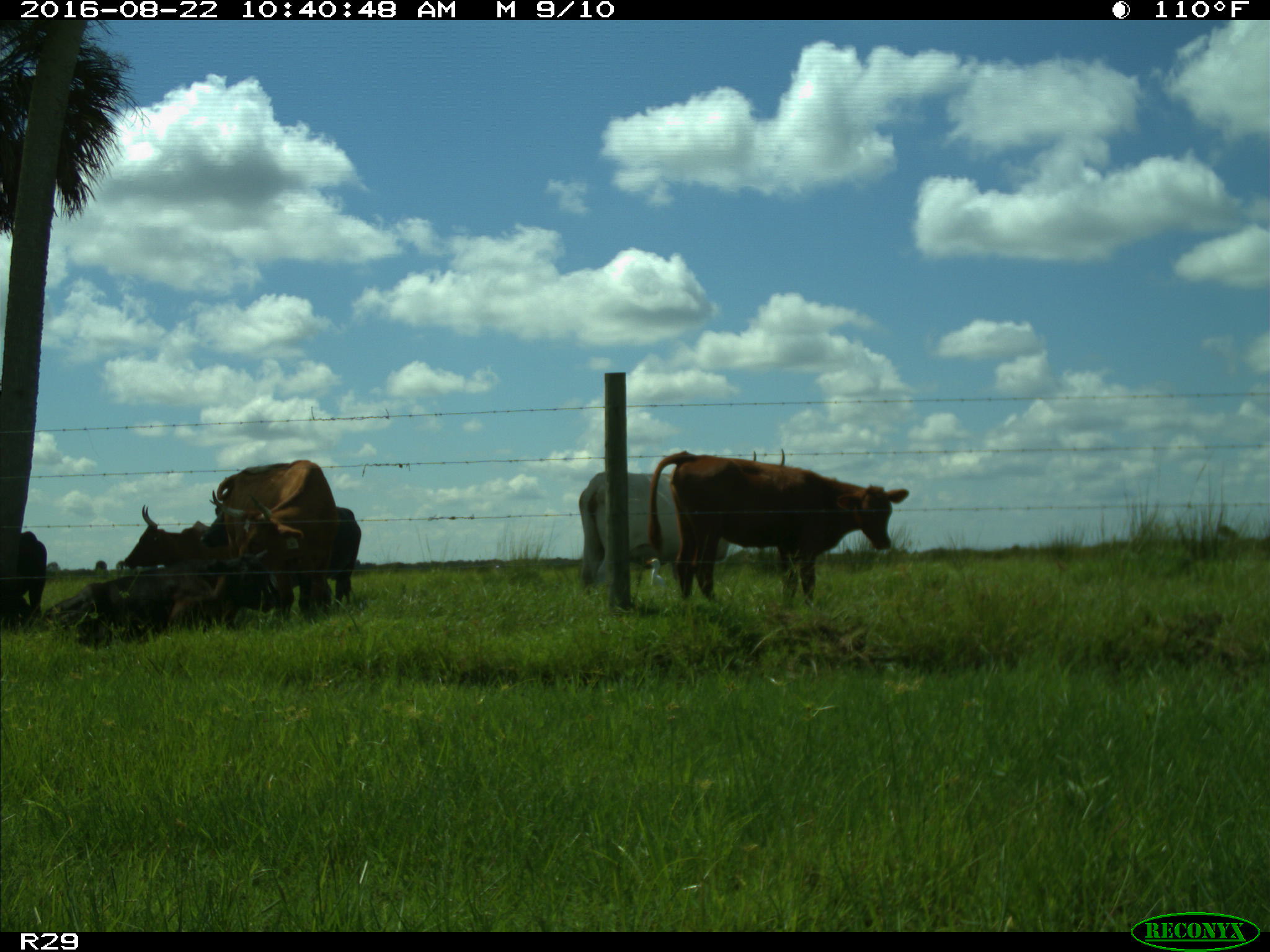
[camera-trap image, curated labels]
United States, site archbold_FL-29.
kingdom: Animalia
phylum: Chordata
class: Mammalia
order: Artiodactyla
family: Bovidae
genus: Bos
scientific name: Bos taurus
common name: domestic cow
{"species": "Bos taurus (domestic cow)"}